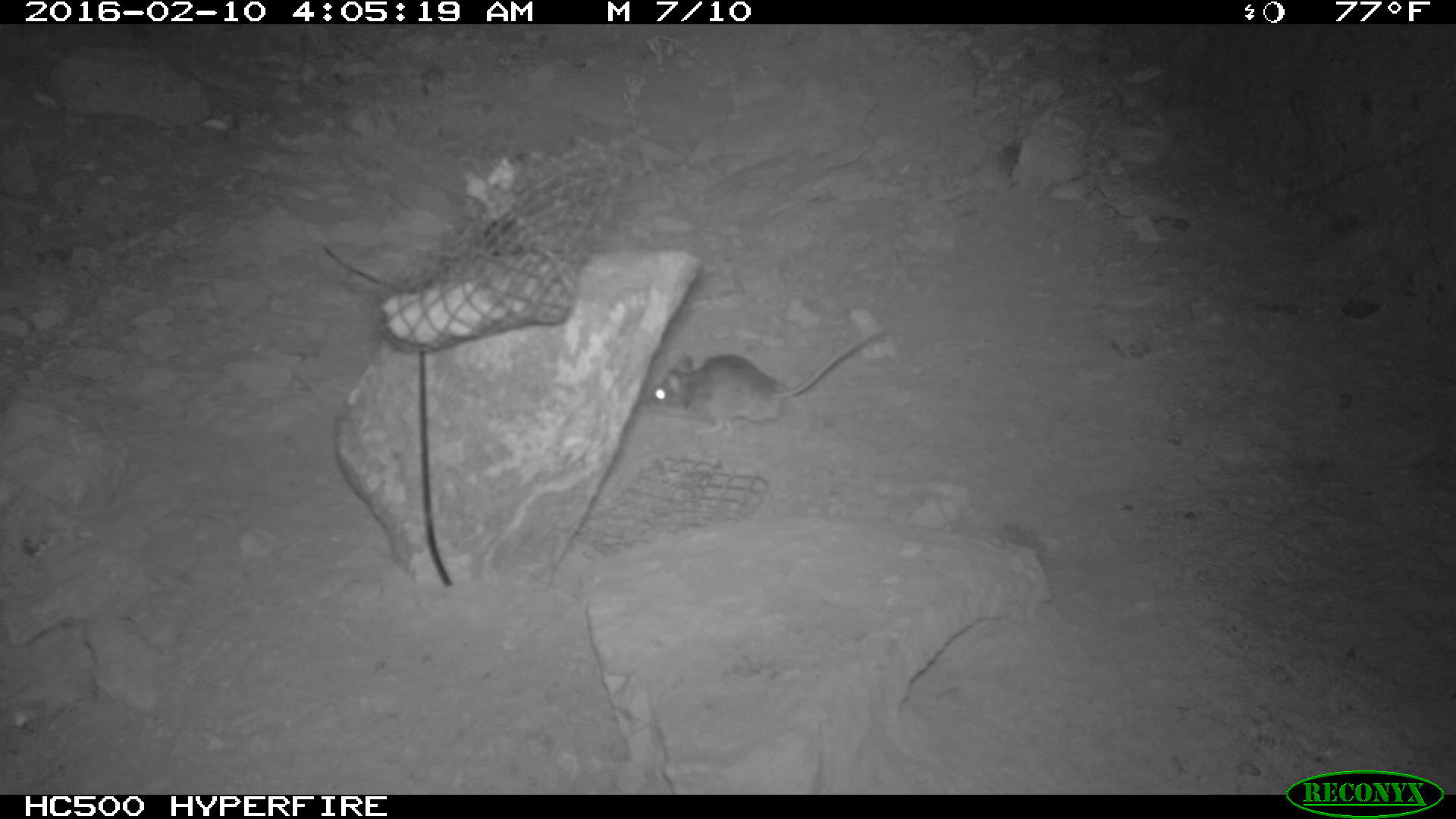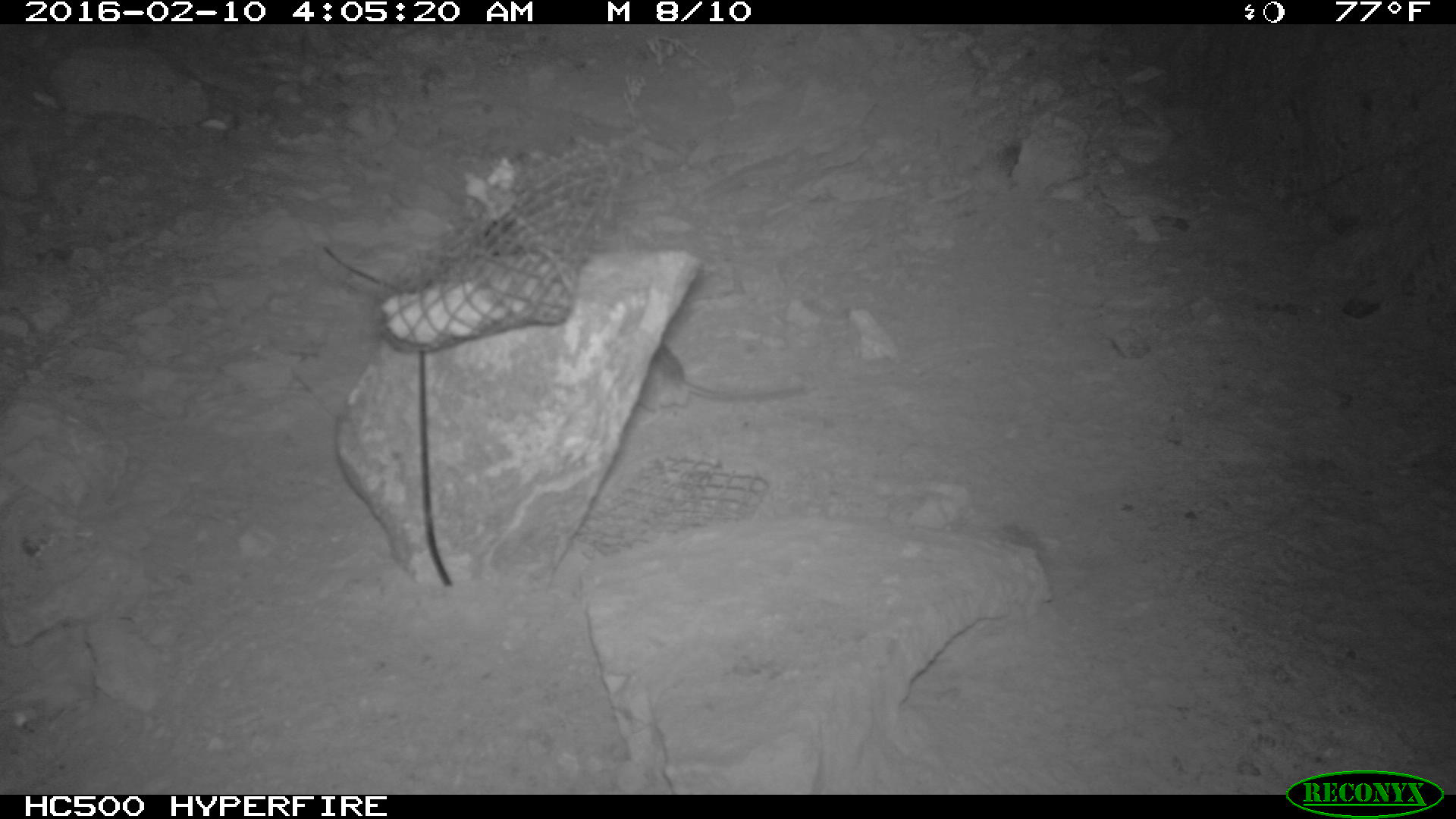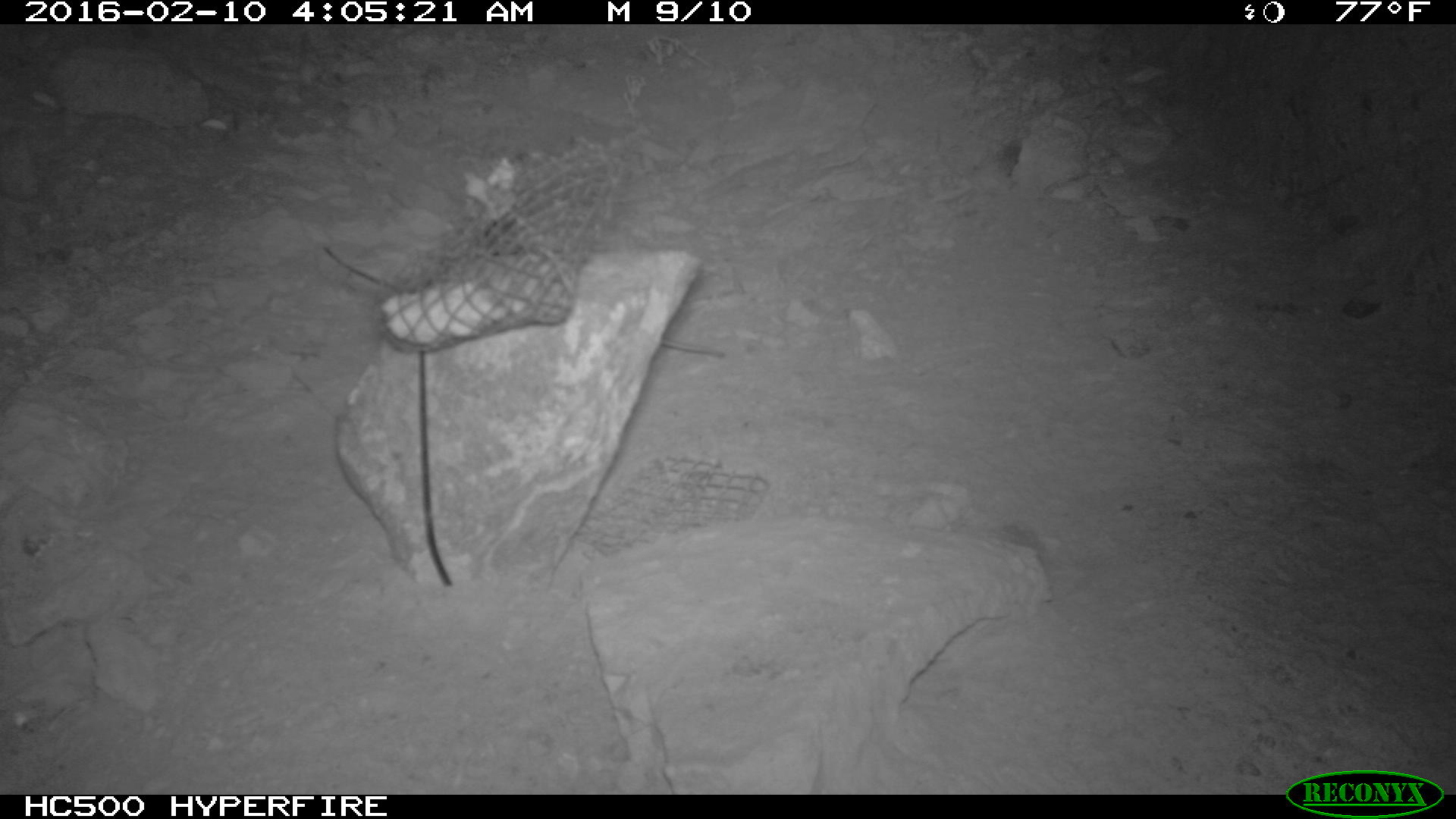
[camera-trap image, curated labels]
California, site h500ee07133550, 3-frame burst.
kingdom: Animalia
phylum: Chordata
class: Mammalia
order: Rodentia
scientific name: Rodentia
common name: rodent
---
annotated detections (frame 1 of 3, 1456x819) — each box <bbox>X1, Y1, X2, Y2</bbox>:
rodent: <bbox>650, 326, 883, 437</bbox>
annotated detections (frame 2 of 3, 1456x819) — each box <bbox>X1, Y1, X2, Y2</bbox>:
rodent: <bbox>642, 343, 810, 420</bbox>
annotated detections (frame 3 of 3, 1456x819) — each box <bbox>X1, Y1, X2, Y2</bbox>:
rodent: <bbox>662, 339, 724, 356</bbox>